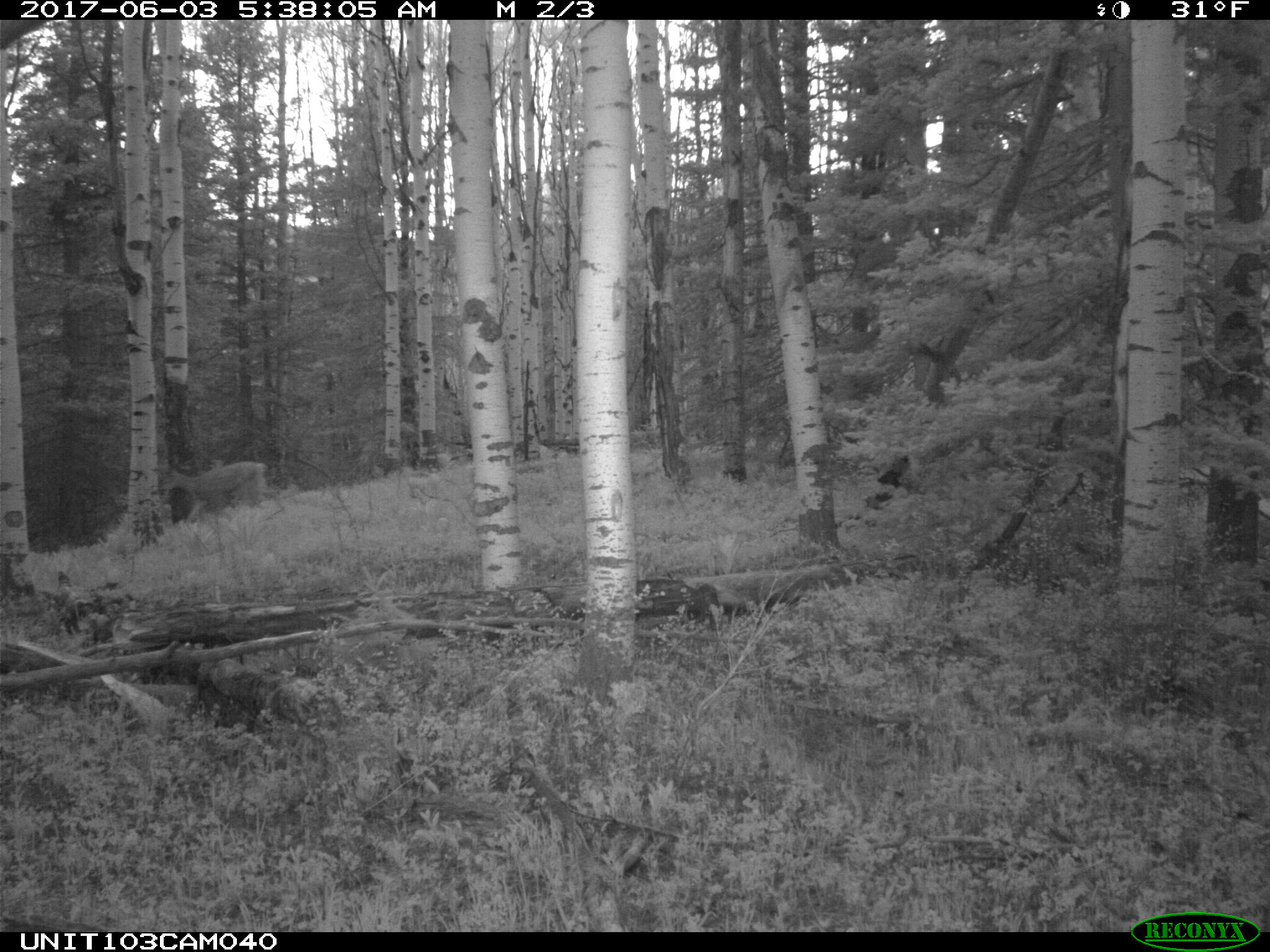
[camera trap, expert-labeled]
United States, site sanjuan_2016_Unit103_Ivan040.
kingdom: Animalia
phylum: Chordata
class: Mammalia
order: Artiodactyla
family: Cervidae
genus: Odocoileus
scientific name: Odocoileus hemionus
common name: mule deer